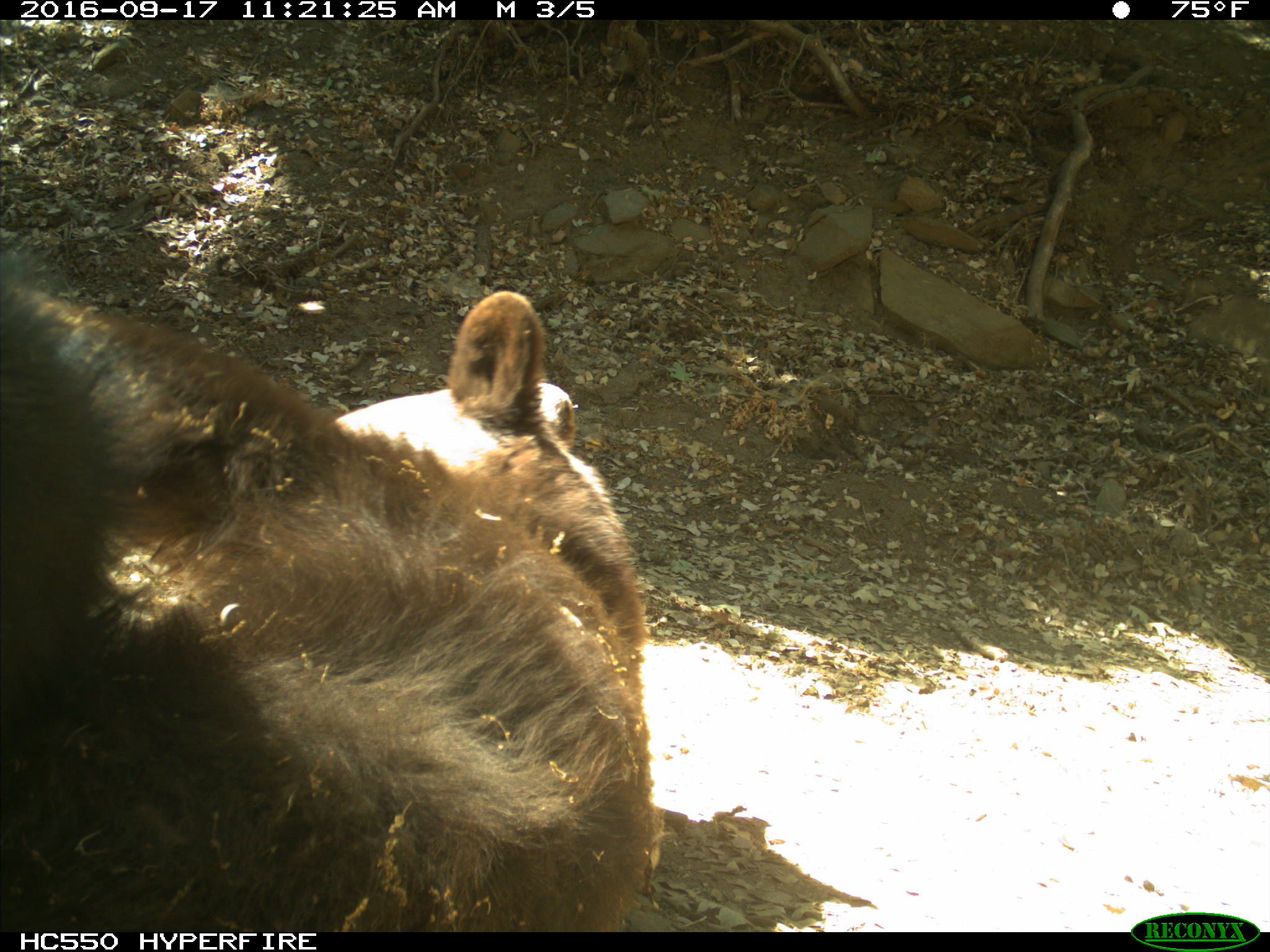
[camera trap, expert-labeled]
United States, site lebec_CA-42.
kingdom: Animalia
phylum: Chordata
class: Mammalia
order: Carnivora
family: Ursidae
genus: Ursus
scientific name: Ursus americanus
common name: american black bear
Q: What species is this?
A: Ursus americanus (american black bear).